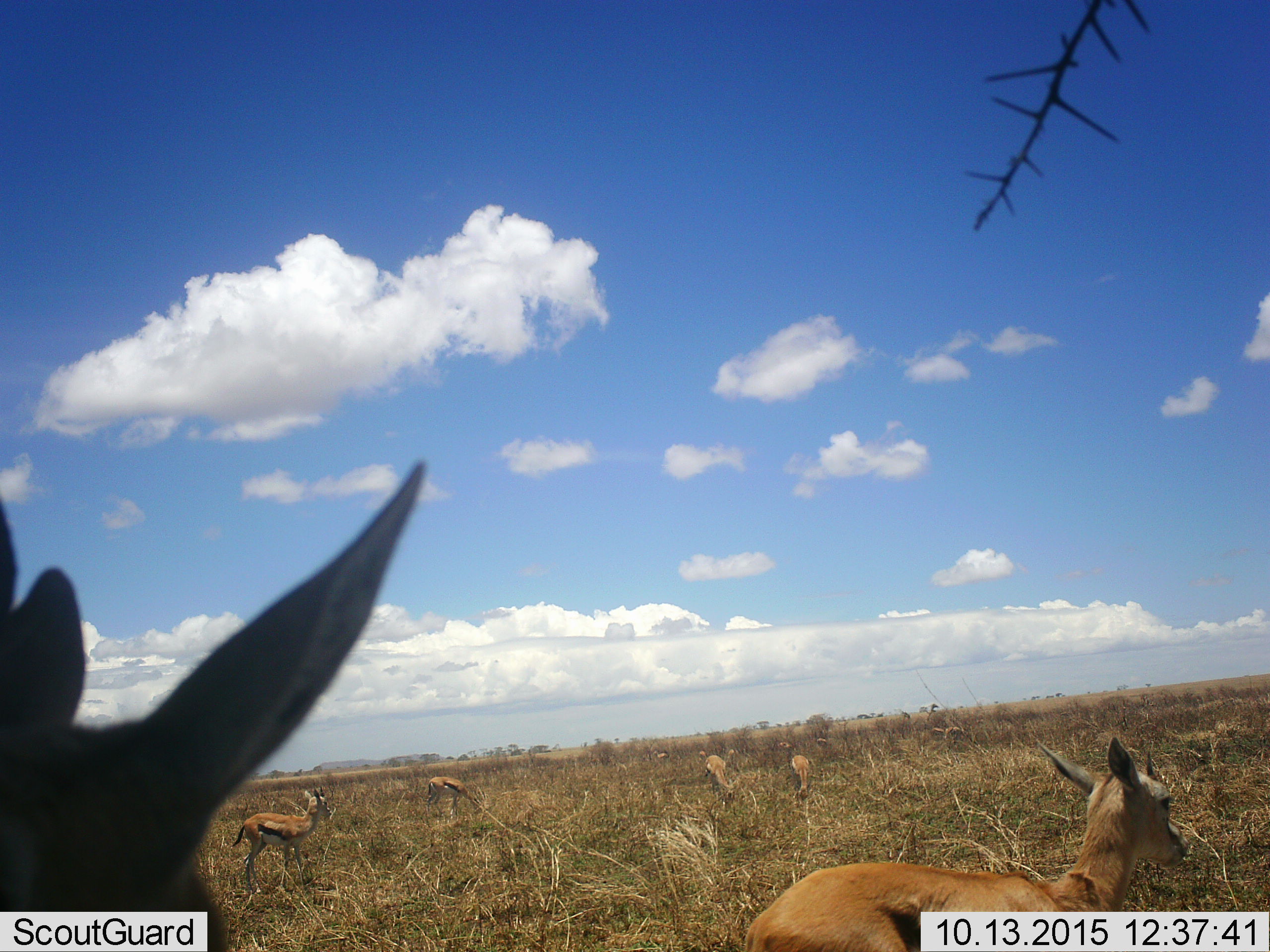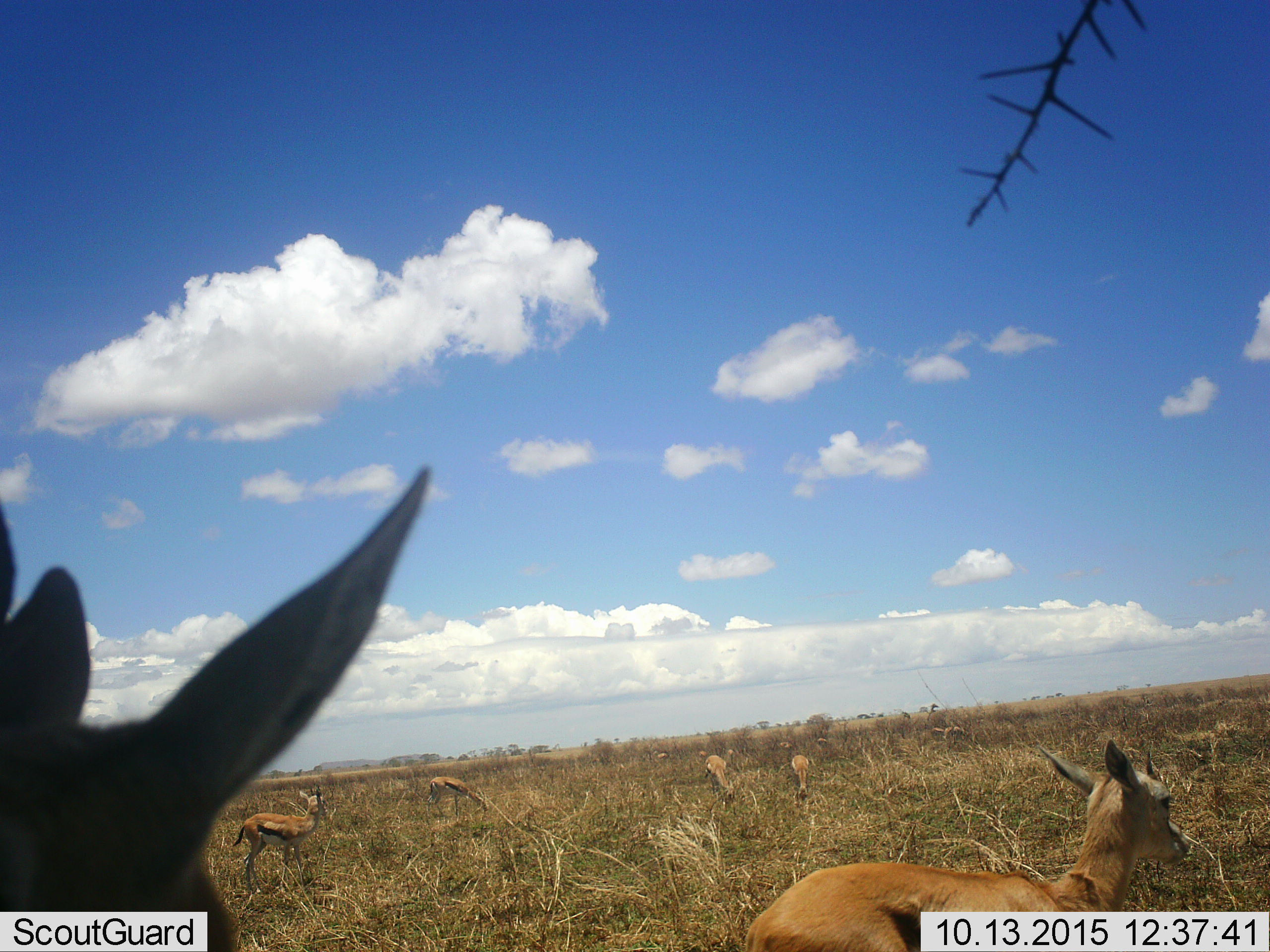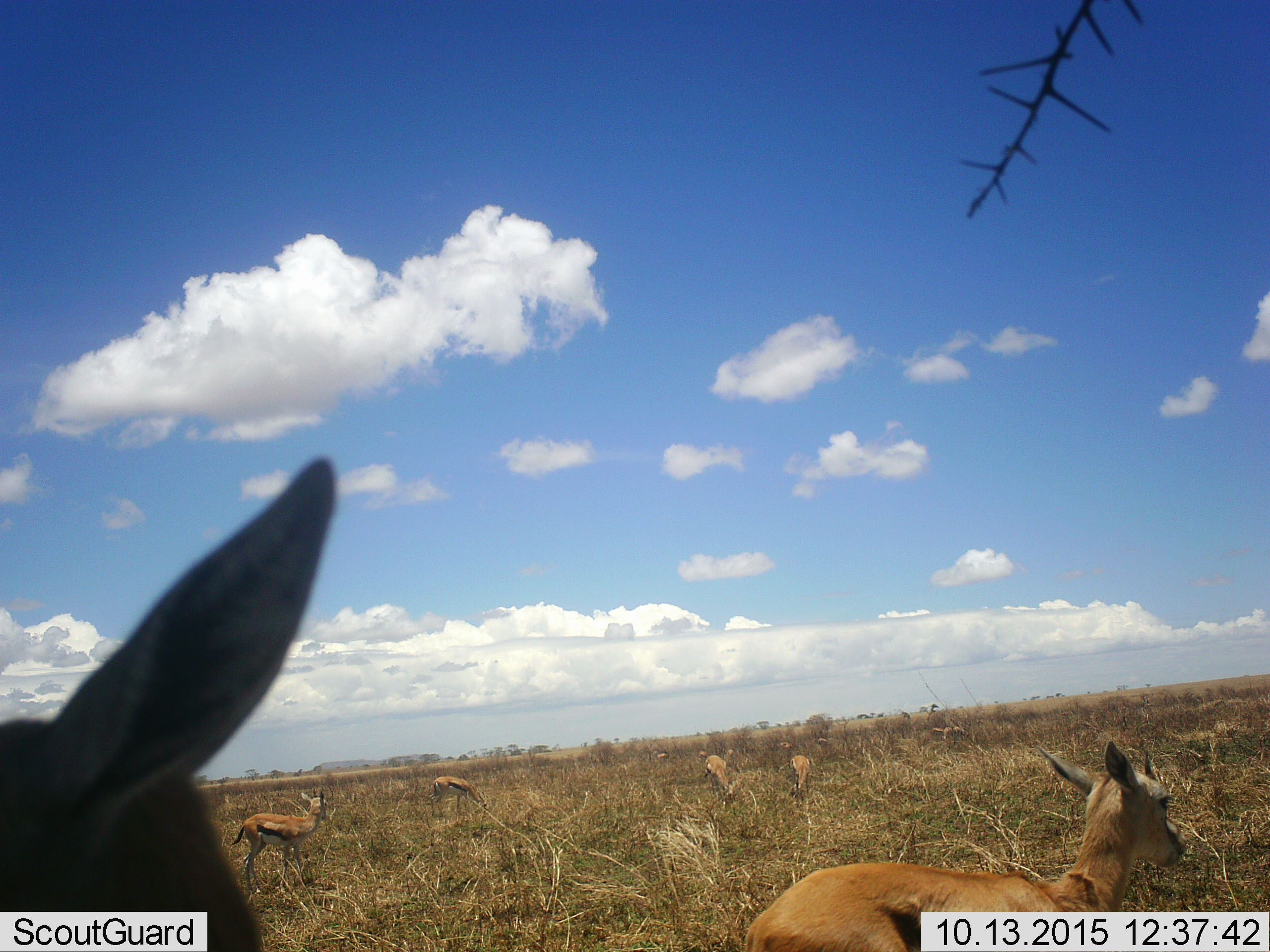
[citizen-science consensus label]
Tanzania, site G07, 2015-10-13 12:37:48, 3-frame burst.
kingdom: Animalia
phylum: Chordata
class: Mammalia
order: Artiodactyla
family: Bovidae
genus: Eudorcas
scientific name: Eudorcas thomsonii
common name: thomson's gazelle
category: gazellethomsons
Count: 11-50.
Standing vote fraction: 91%.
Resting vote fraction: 0%.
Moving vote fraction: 27%.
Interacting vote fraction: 0%.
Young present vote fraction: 9%.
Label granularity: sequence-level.